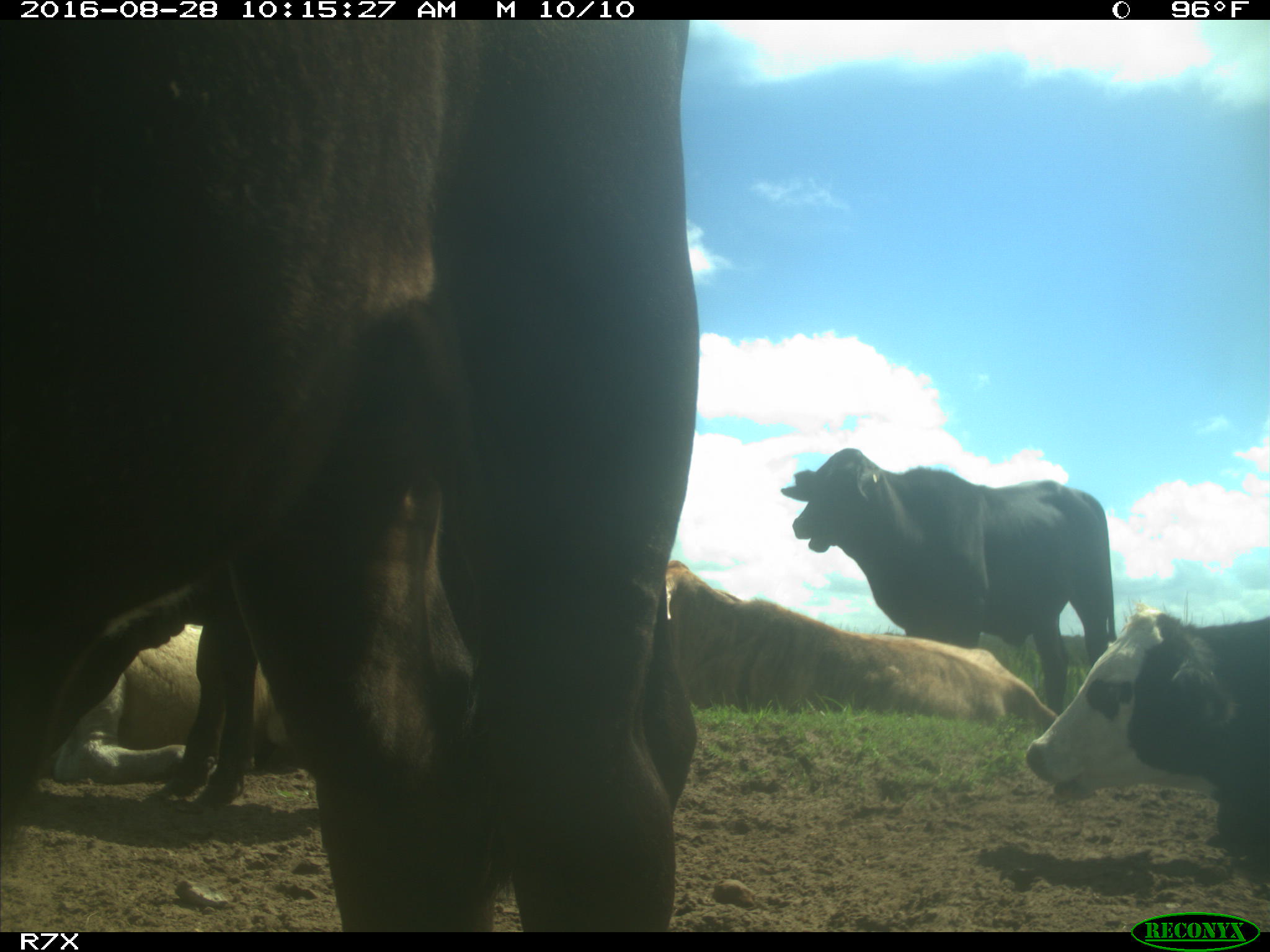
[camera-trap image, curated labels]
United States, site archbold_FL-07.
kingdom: Animalia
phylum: Chordata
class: Mammalia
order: Artiodactyla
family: Bovidae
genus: Bos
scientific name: Bos taurus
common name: domestic cow